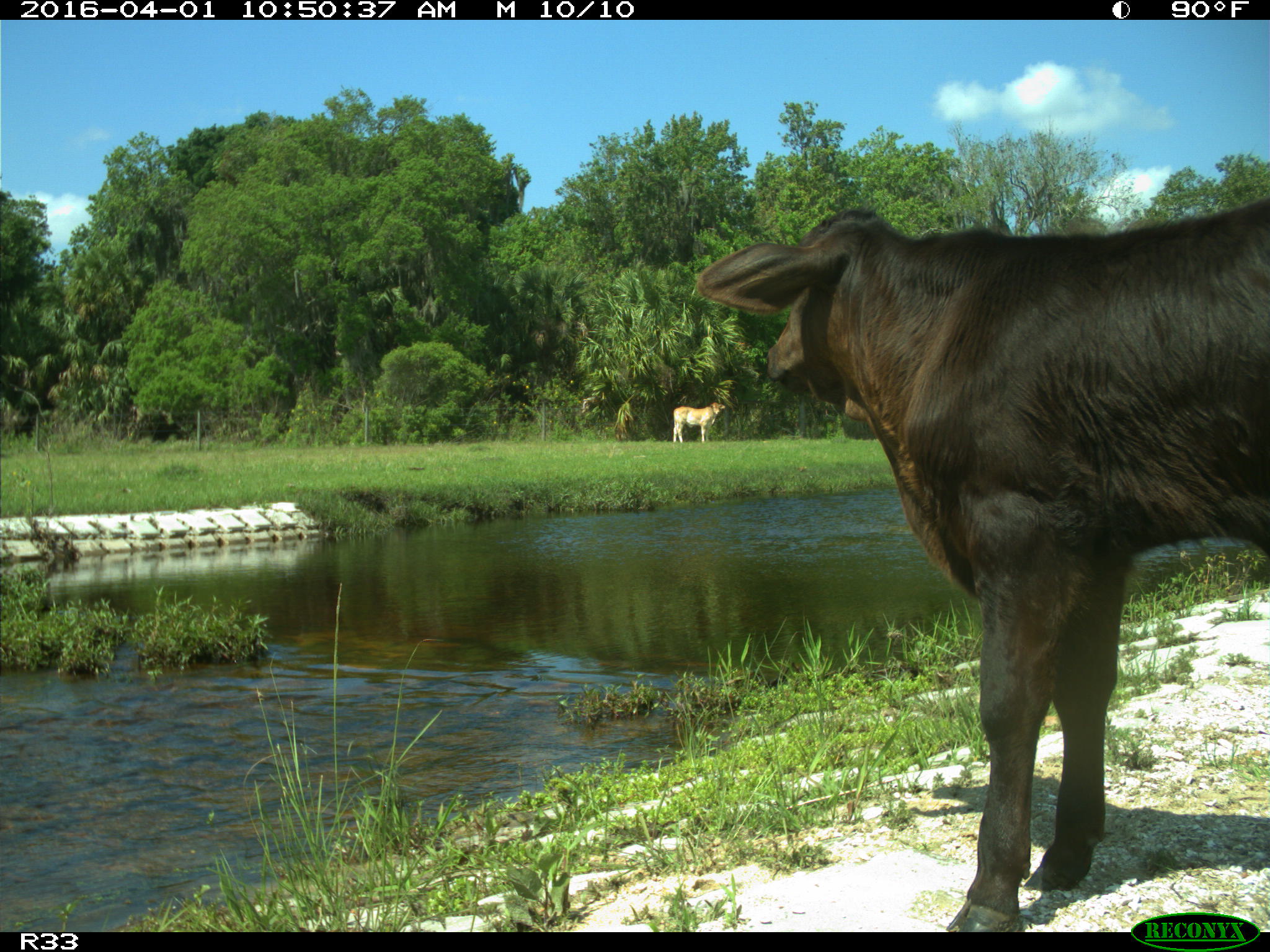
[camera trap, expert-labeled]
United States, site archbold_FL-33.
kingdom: Animalia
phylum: Chordata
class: Mammalia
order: Artiodactyla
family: Bovidae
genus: Bos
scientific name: Bos taurus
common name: domestic cow